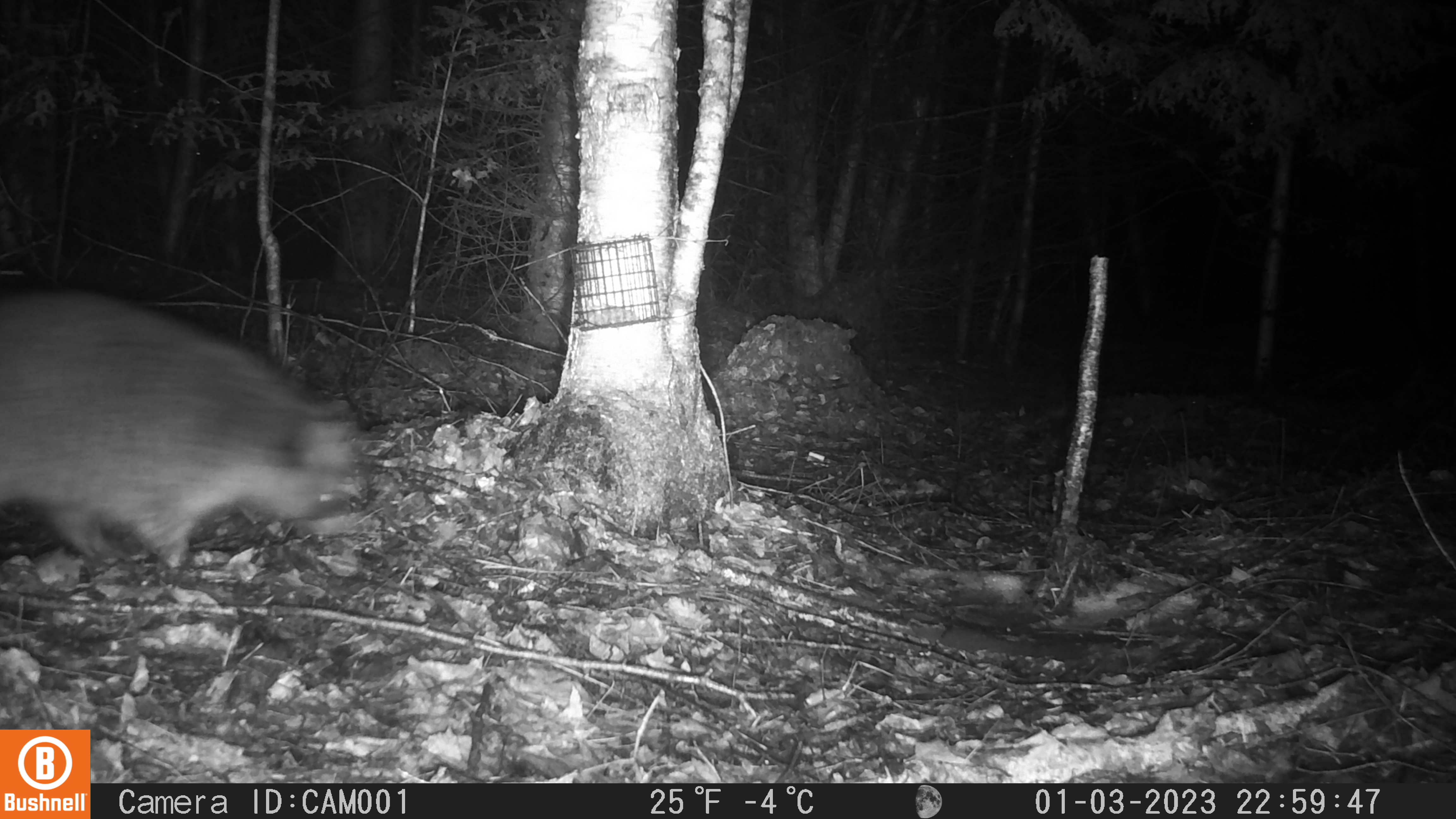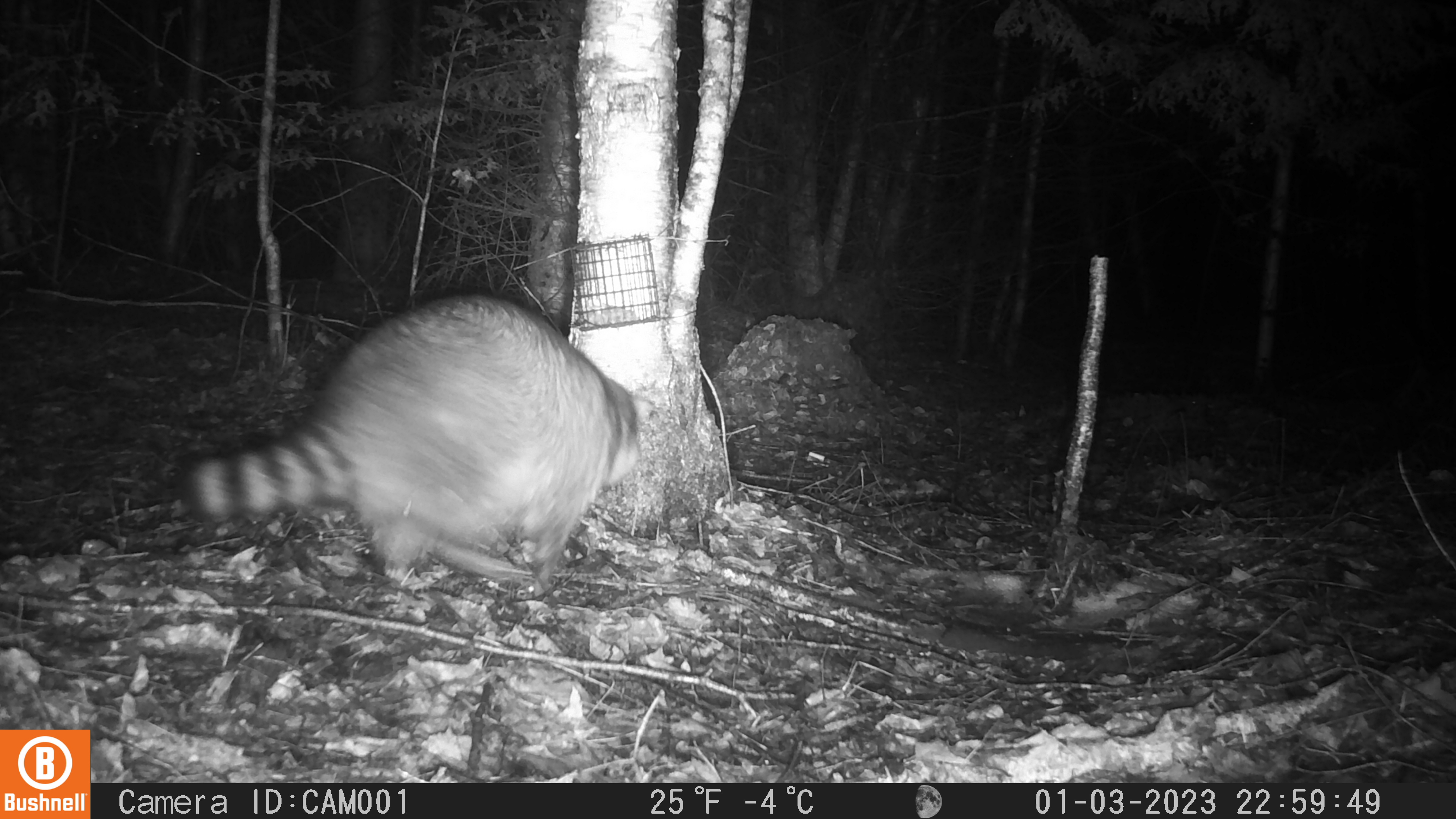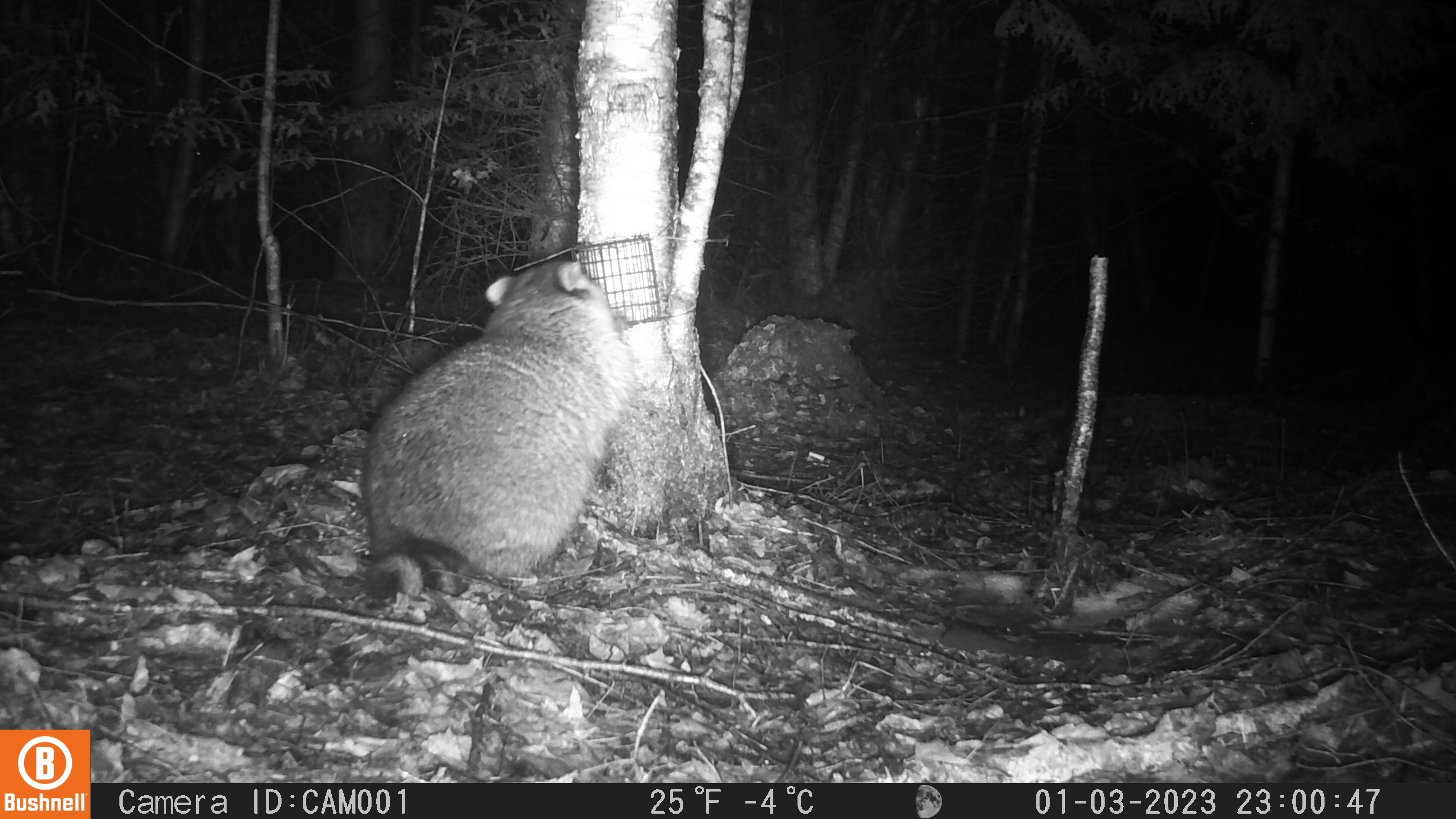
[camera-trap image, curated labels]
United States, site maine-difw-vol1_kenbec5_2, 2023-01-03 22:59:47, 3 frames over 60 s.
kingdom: Animalia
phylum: Chordata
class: Mammalia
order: Carnivora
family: Procyonidae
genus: Procyon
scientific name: Procyon lotor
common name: raccoon